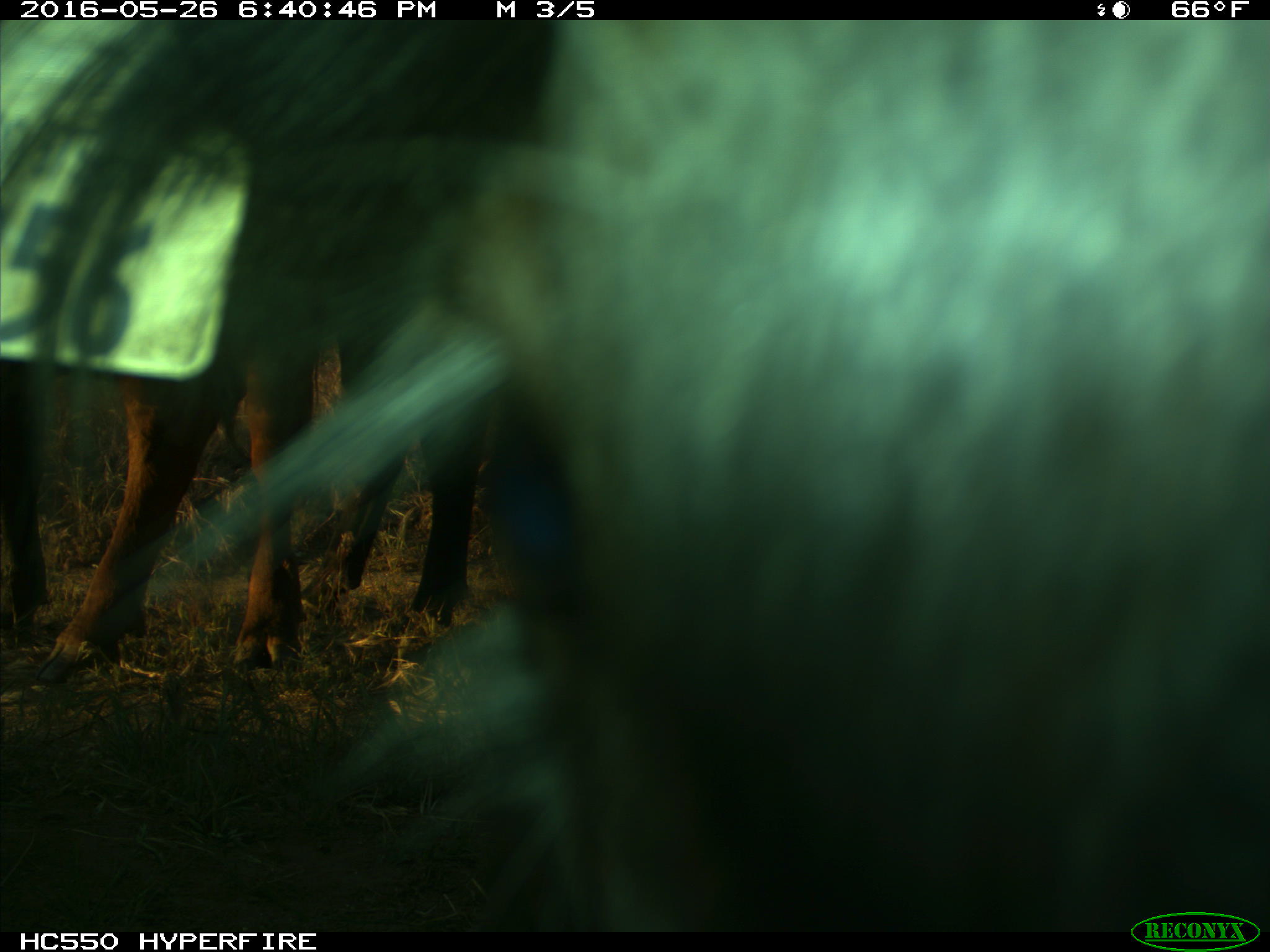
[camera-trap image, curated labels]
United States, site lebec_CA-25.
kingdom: Animalia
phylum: Chordata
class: Mammalia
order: Artiodactyla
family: Bovidae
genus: Bos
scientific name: Bos taurus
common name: domestic cow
Bos taurus (domestic cow).